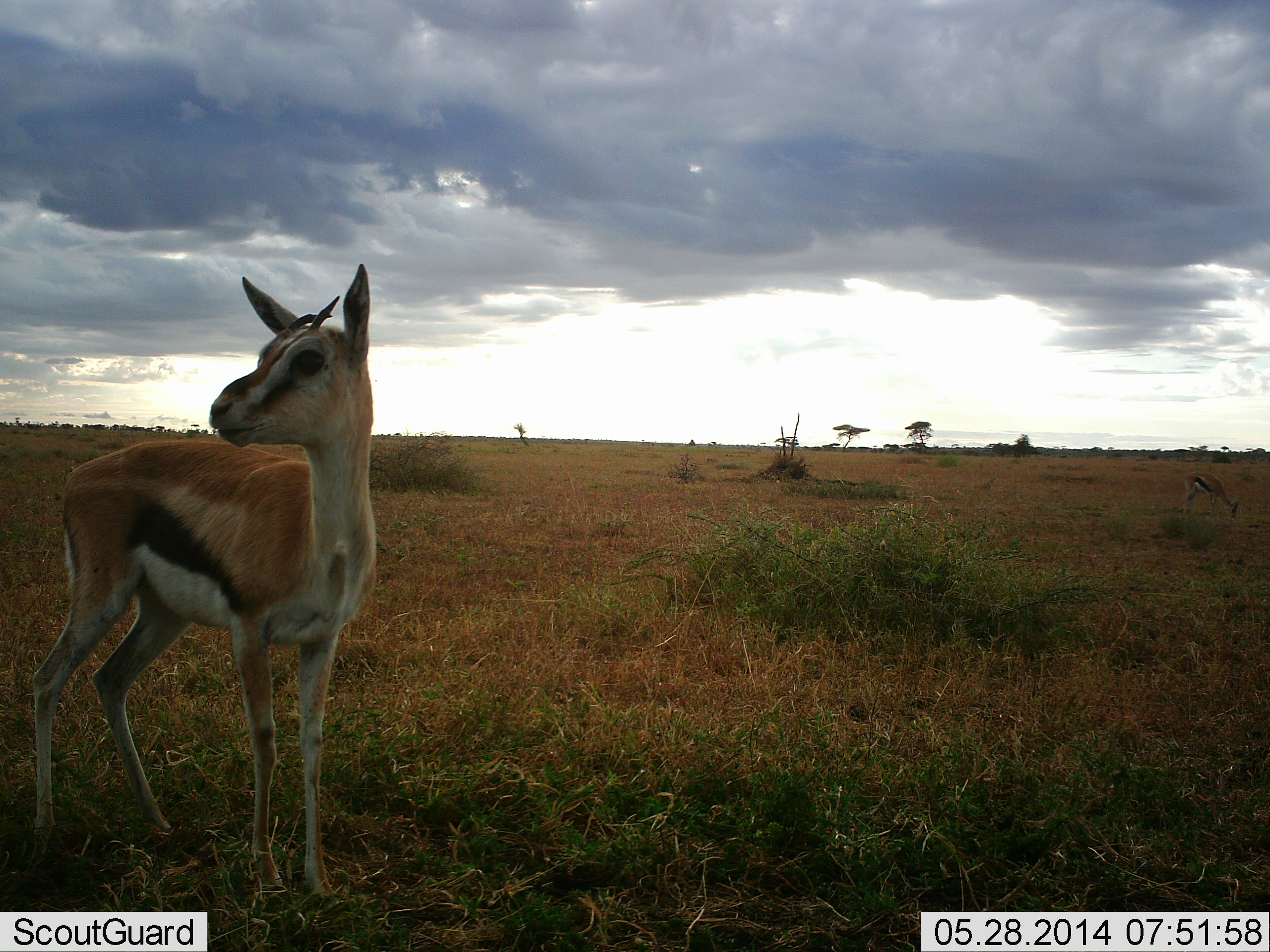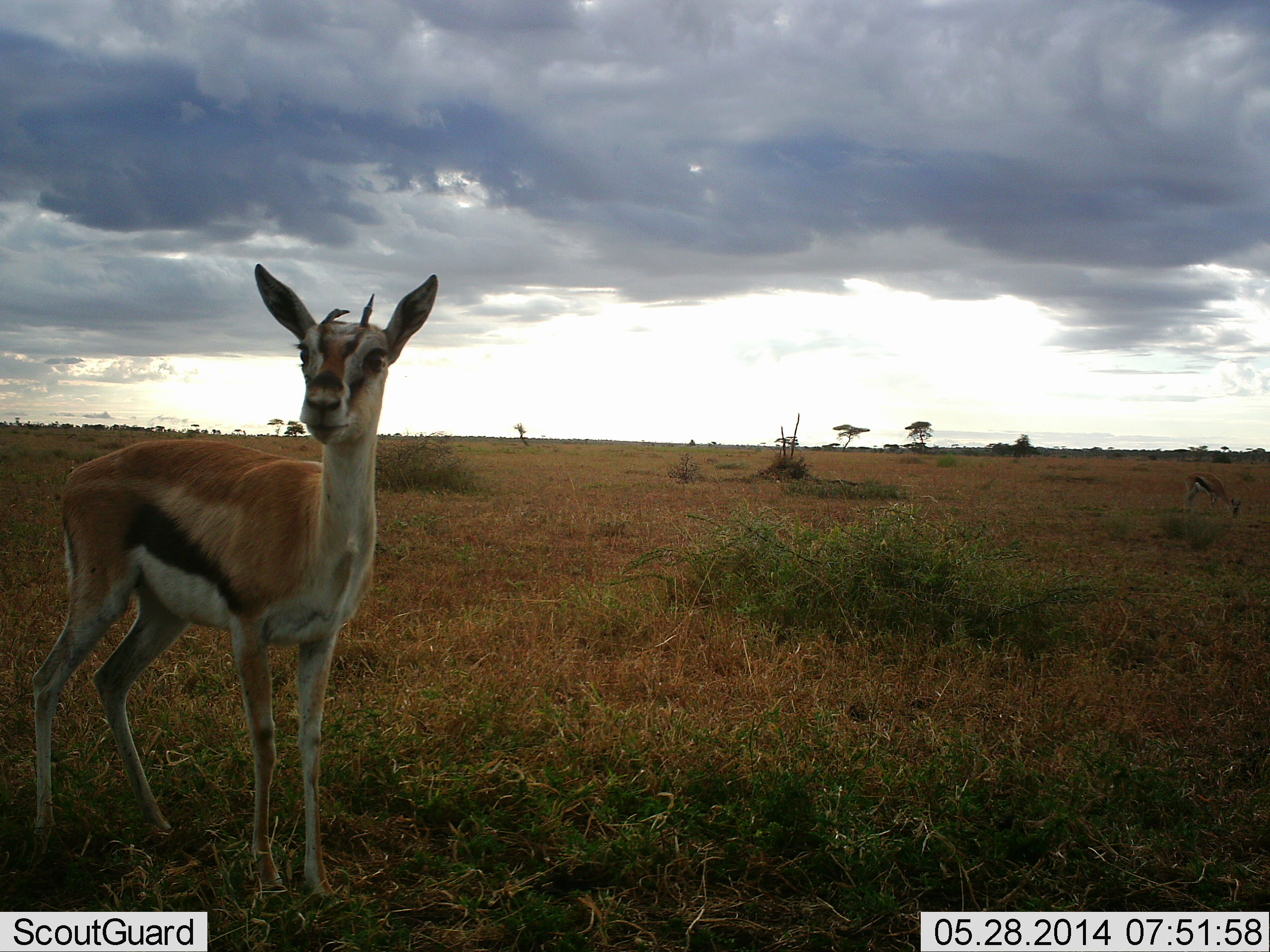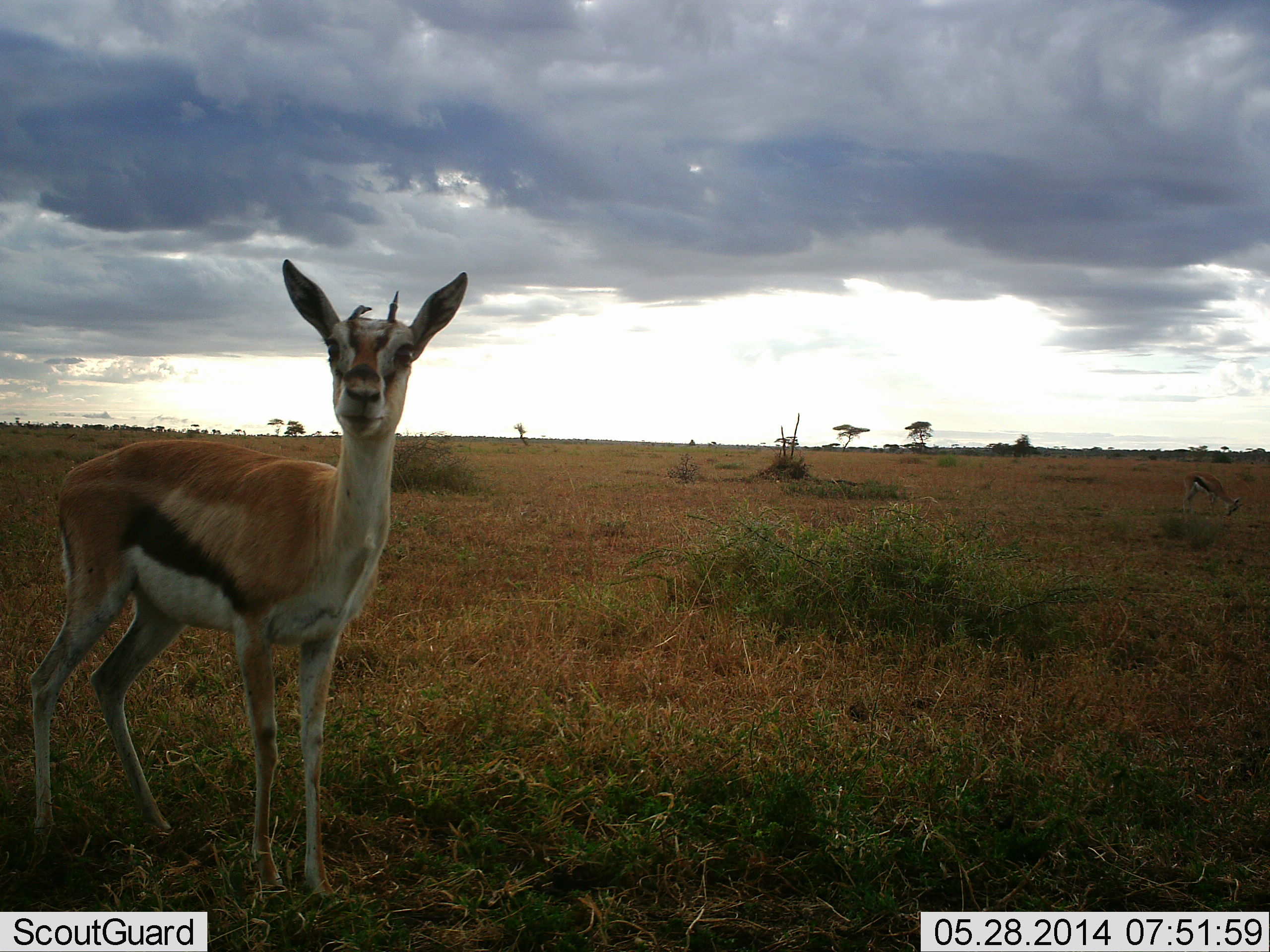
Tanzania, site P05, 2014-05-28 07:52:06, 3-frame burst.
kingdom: Animalia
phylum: Chordata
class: Mammalia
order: Artiodactyla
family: Bovidae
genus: Eudorcas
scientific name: Eudorcas thomsonii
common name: thomson's gazelle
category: gazellethomsons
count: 1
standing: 90%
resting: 0%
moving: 10%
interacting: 0%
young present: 20%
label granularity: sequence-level